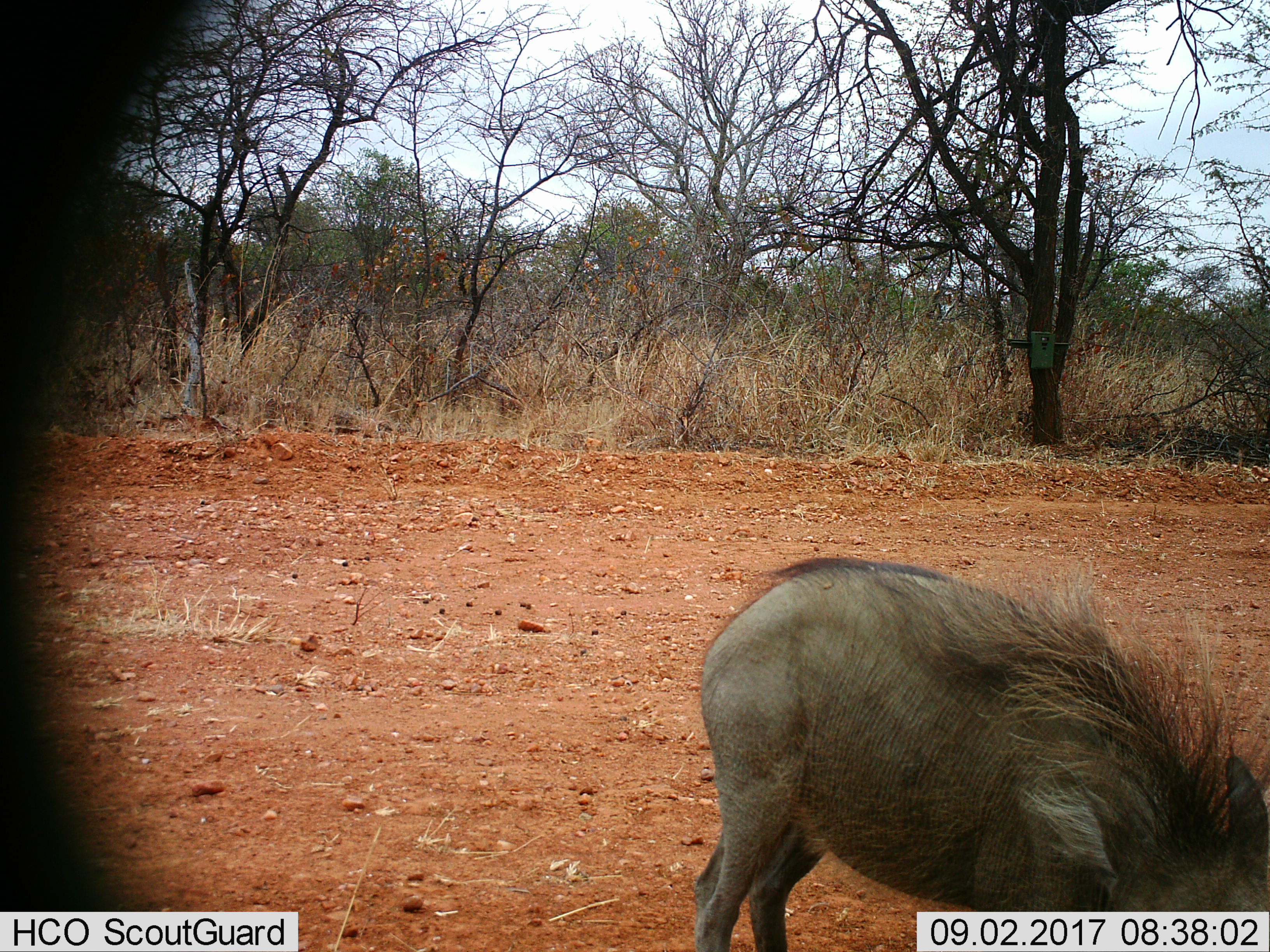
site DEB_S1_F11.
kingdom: Animalia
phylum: Chordata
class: Mammalia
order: Artiodactyla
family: Suidae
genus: Phacochoerus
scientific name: Phacochoerus africanus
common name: warthog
Warthog (Phacochoerus africanus), count 1. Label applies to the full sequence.